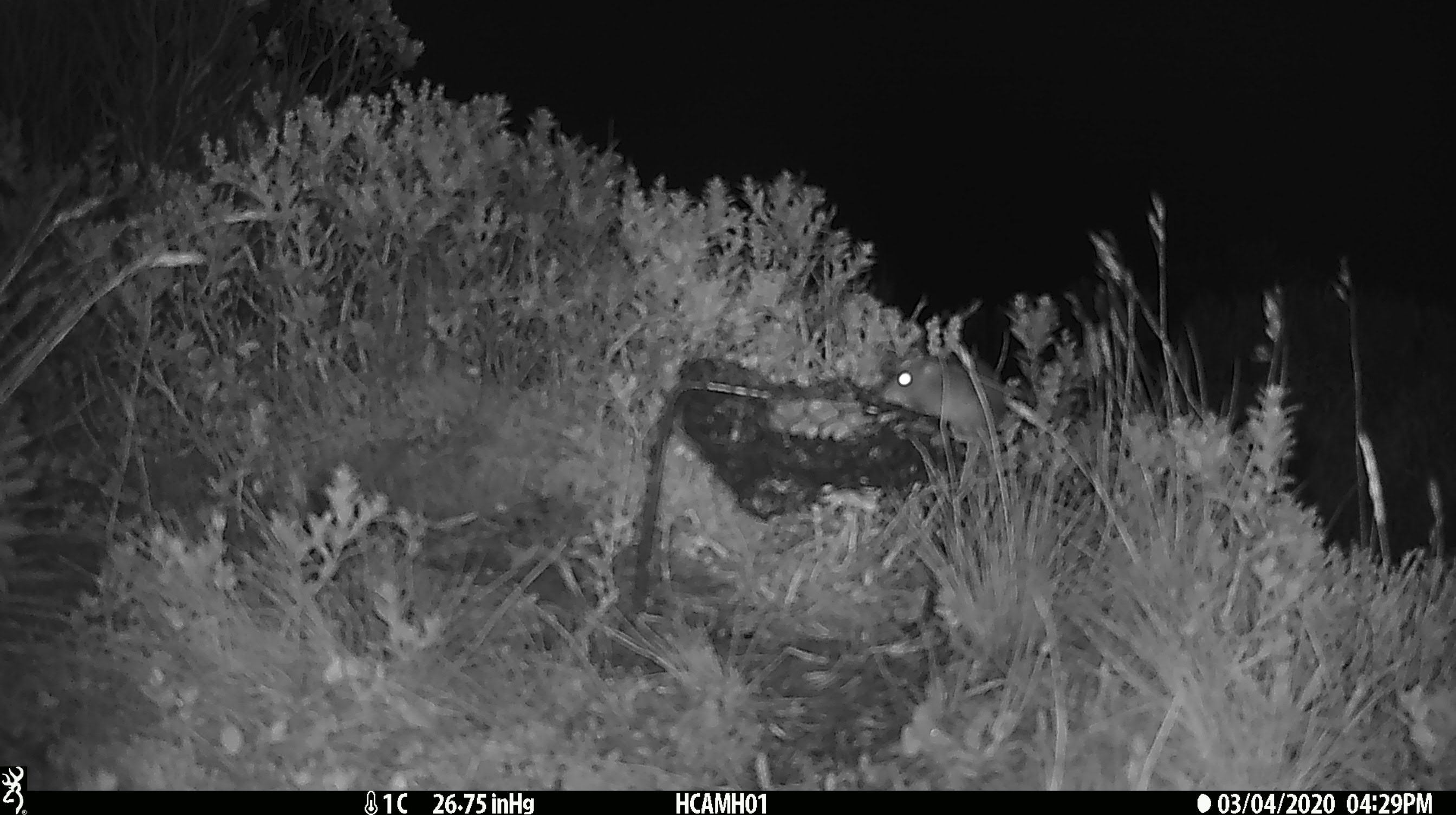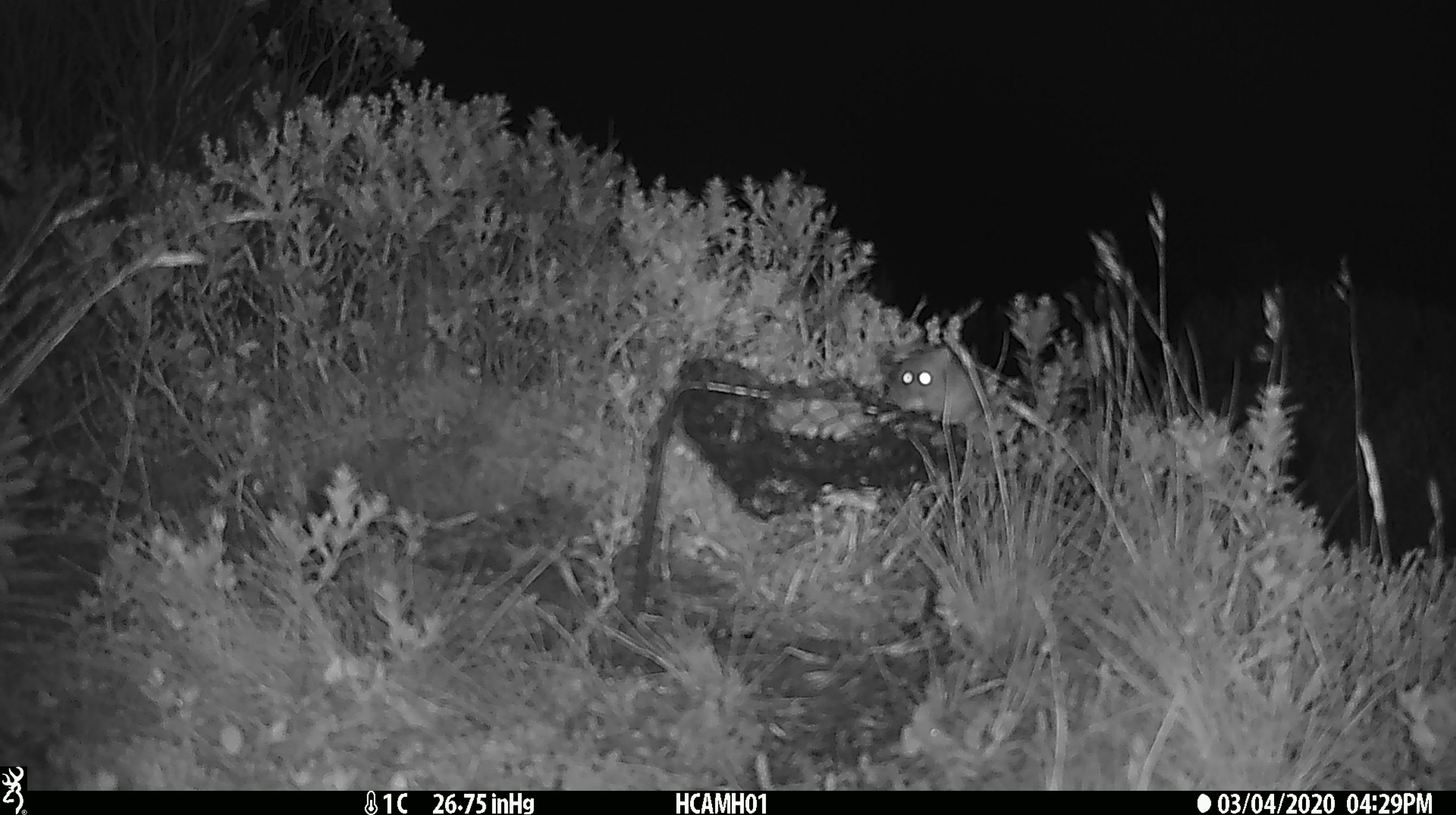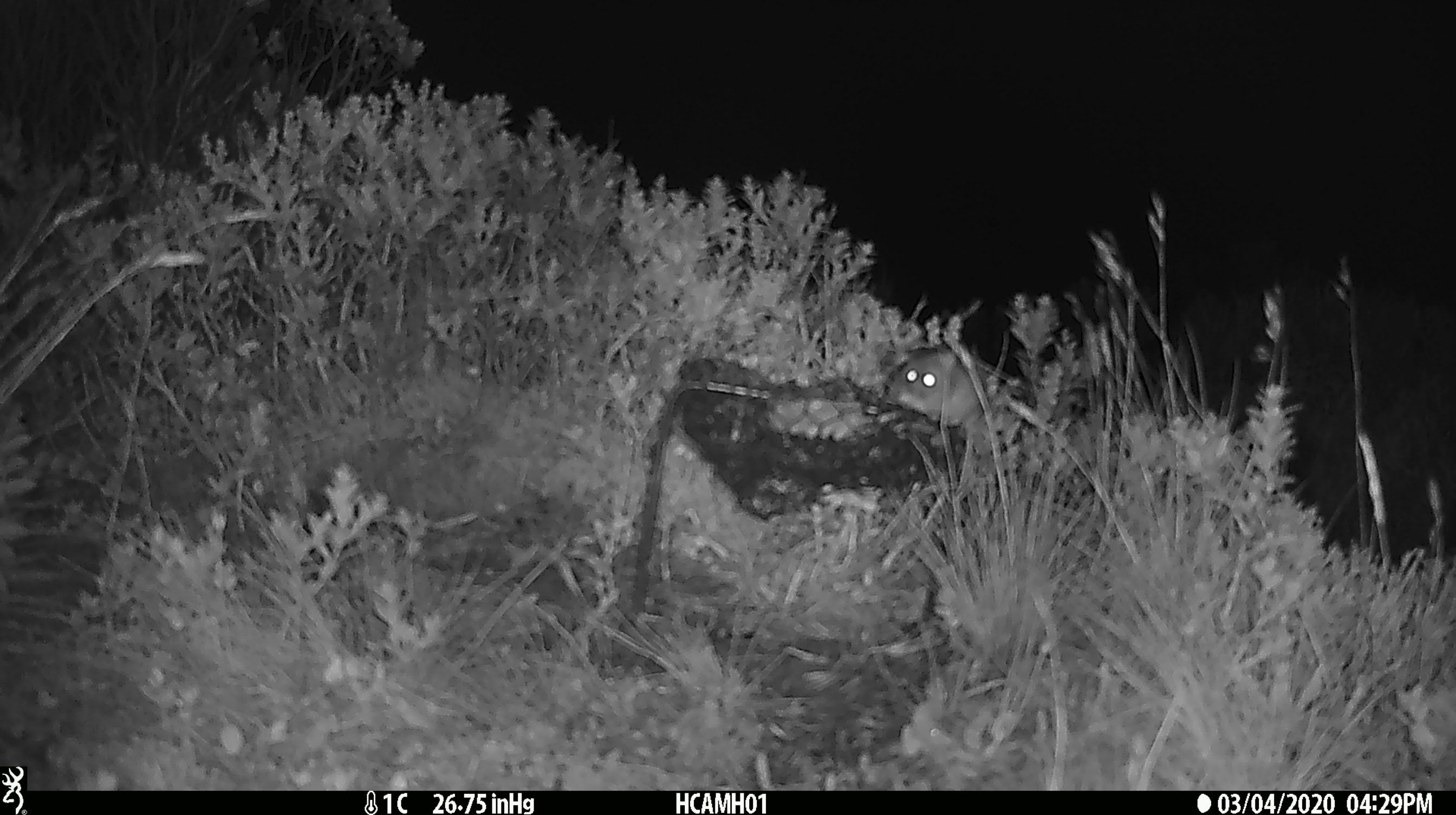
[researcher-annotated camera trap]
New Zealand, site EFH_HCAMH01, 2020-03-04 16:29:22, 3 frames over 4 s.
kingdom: Animalia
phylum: Chordata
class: Mammalia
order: Rodentia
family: Muridae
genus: Mus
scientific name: Mus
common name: mouse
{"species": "mouse (Mus)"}